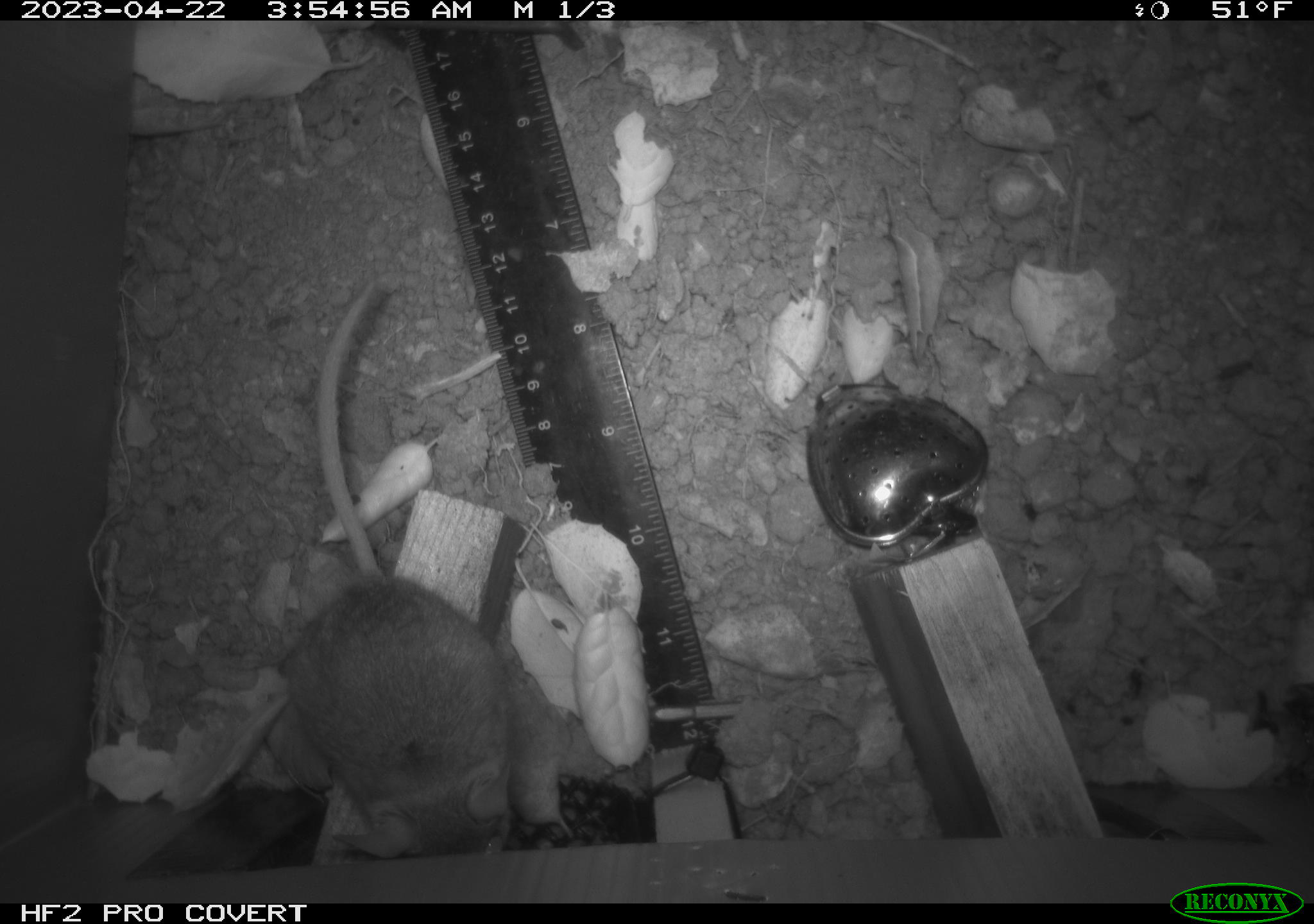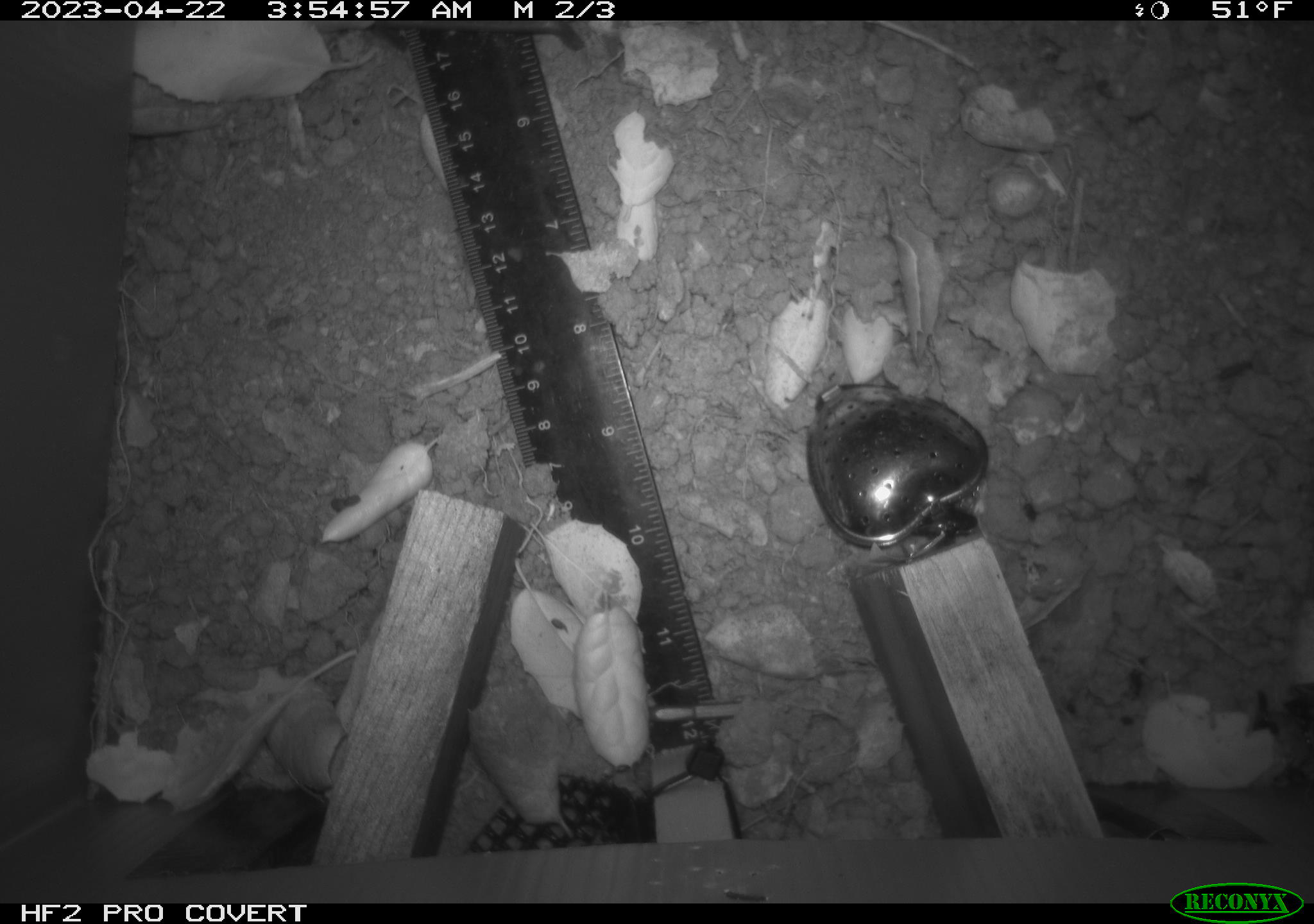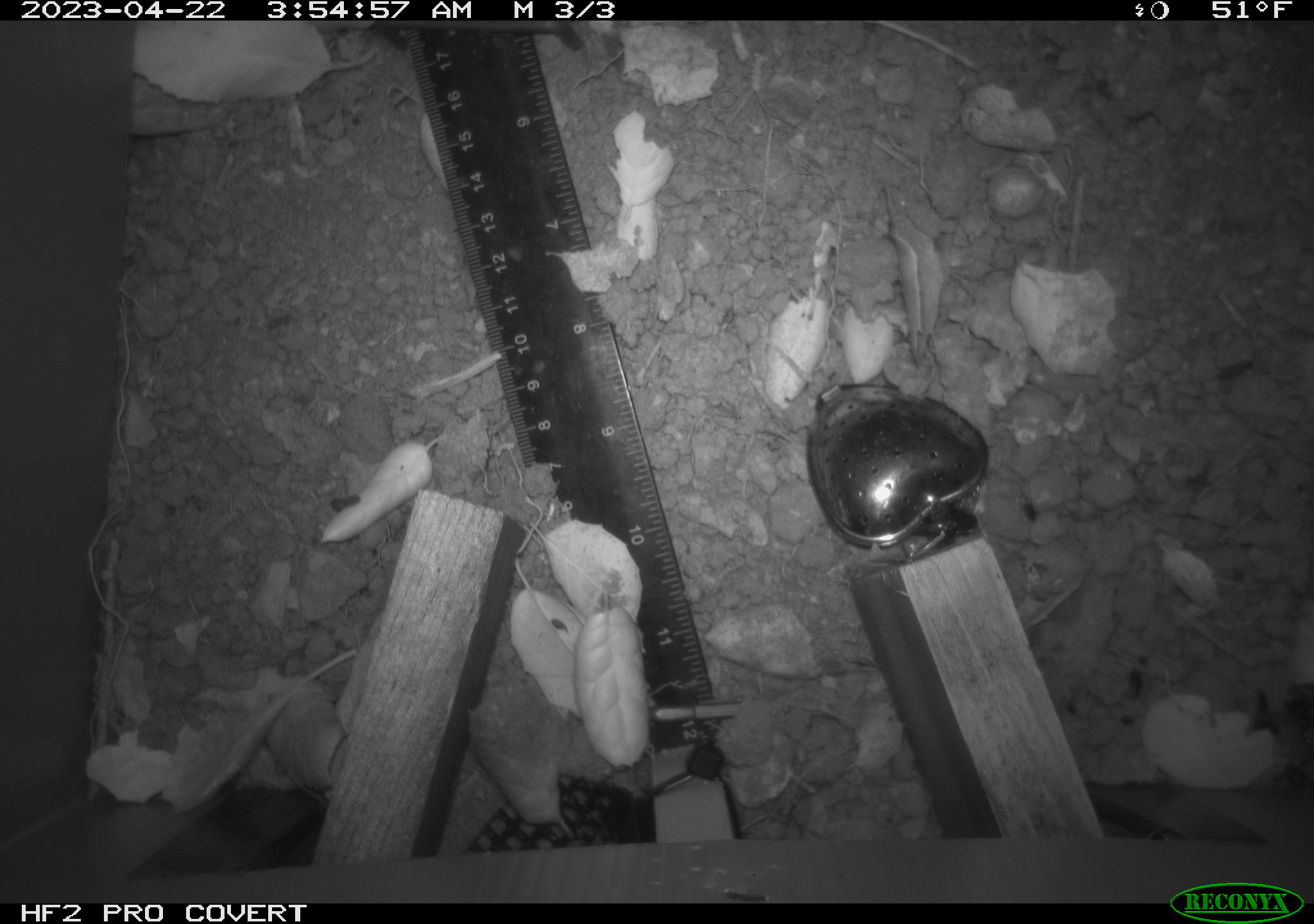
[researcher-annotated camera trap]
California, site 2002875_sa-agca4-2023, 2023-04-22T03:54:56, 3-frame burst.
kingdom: Animalia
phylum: Chordata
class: Mammalia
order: Rodentia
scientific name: Rodentia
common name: mouse species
Mouse species (Rodentia).